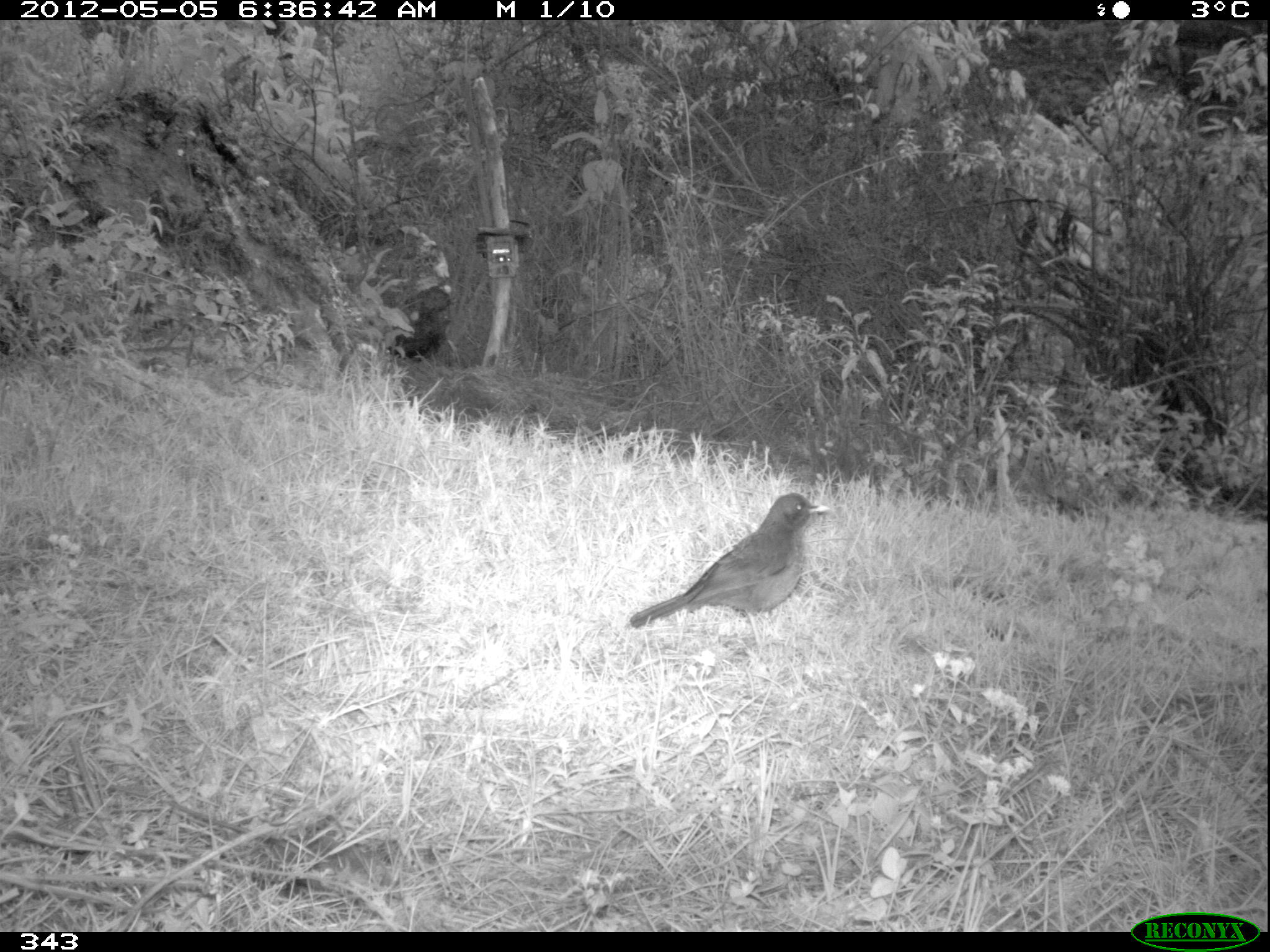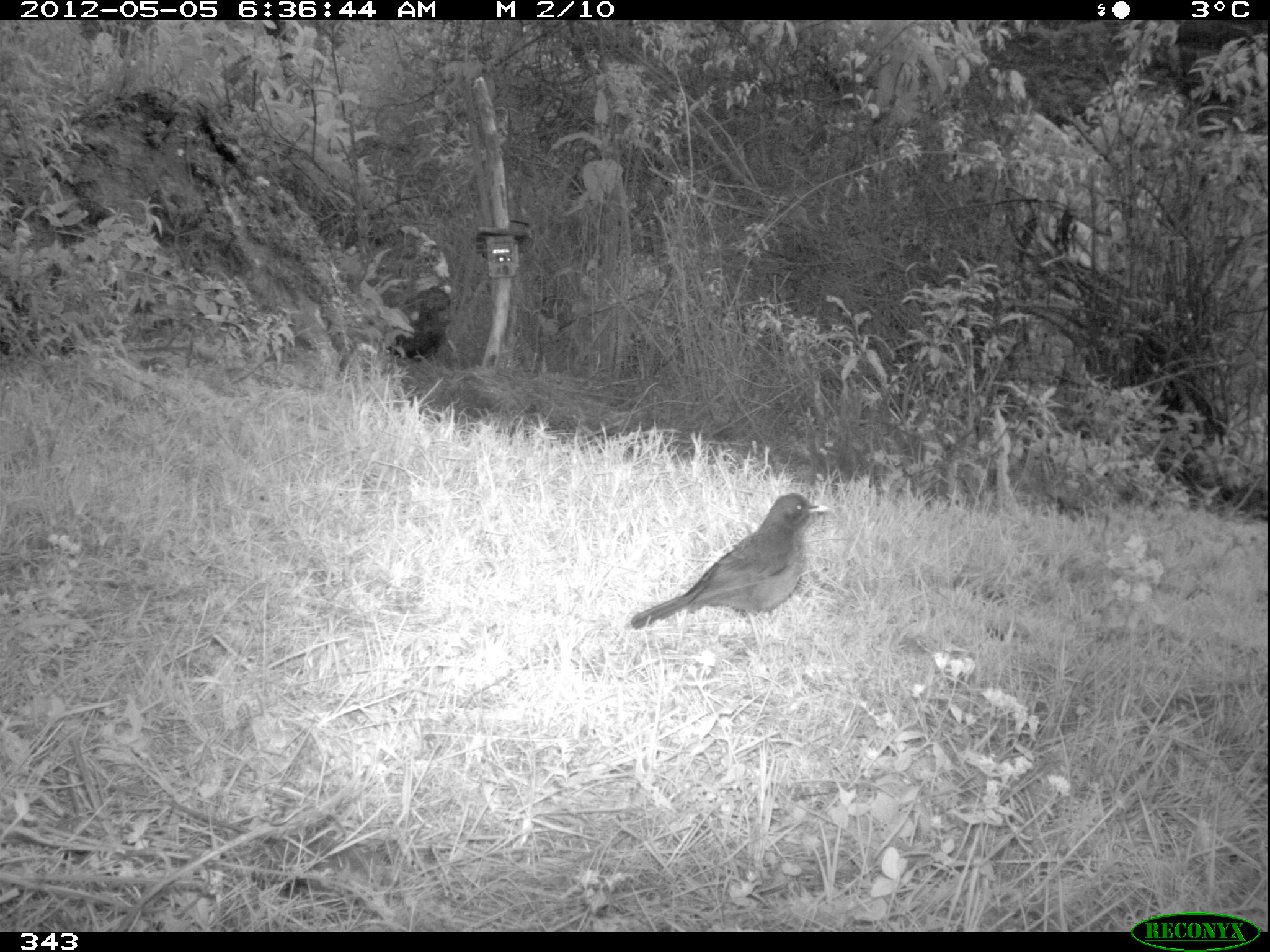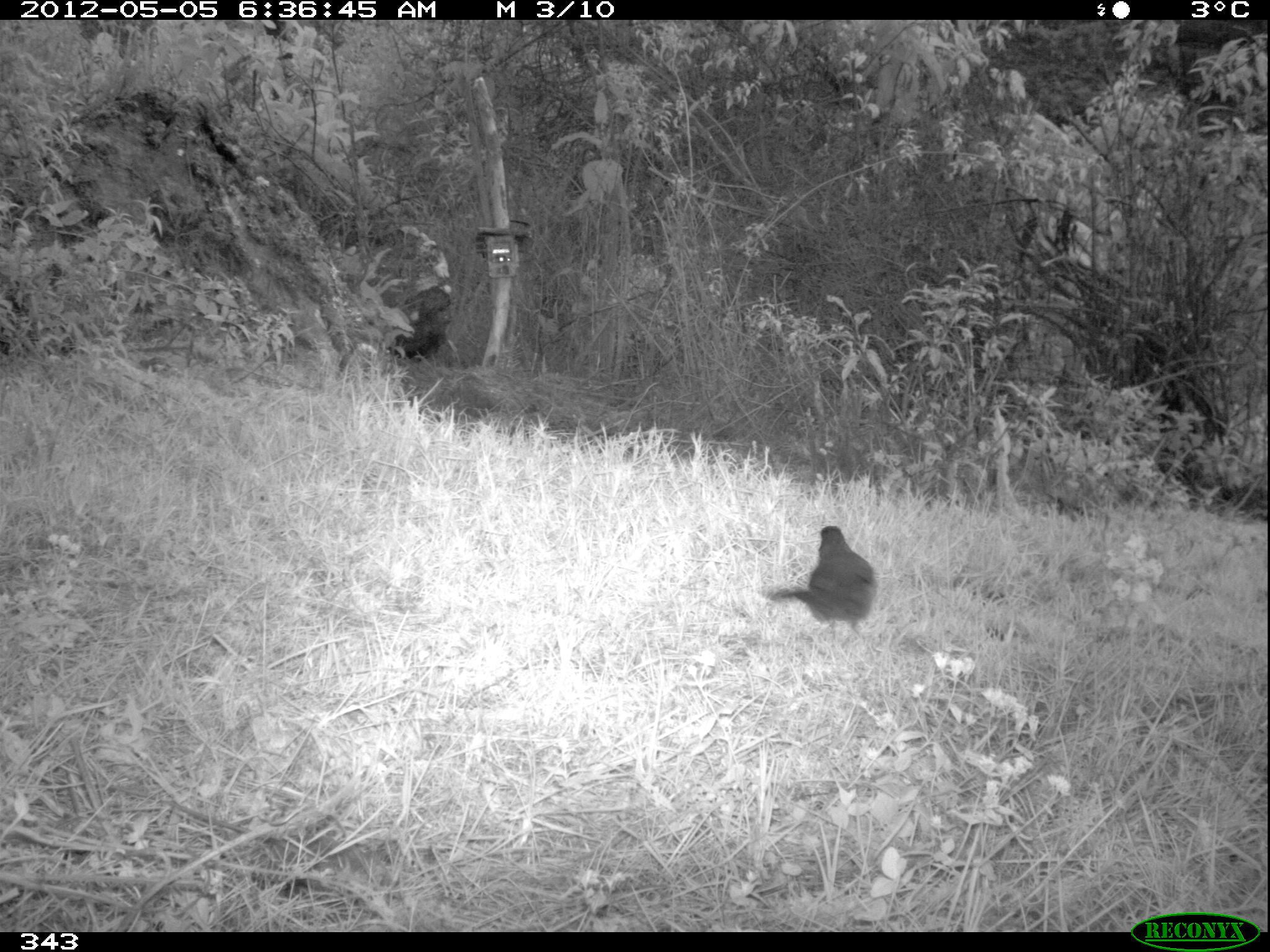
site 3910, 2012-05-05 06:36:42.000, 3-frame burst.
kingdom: Animalia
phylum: Chordata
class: Aves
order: Passeriformes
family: Turdidae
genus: Turdus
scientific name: Turdus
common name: true thrushes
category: turdus sp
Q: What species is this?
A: Turdus sp (true thrushes) (Turdus).